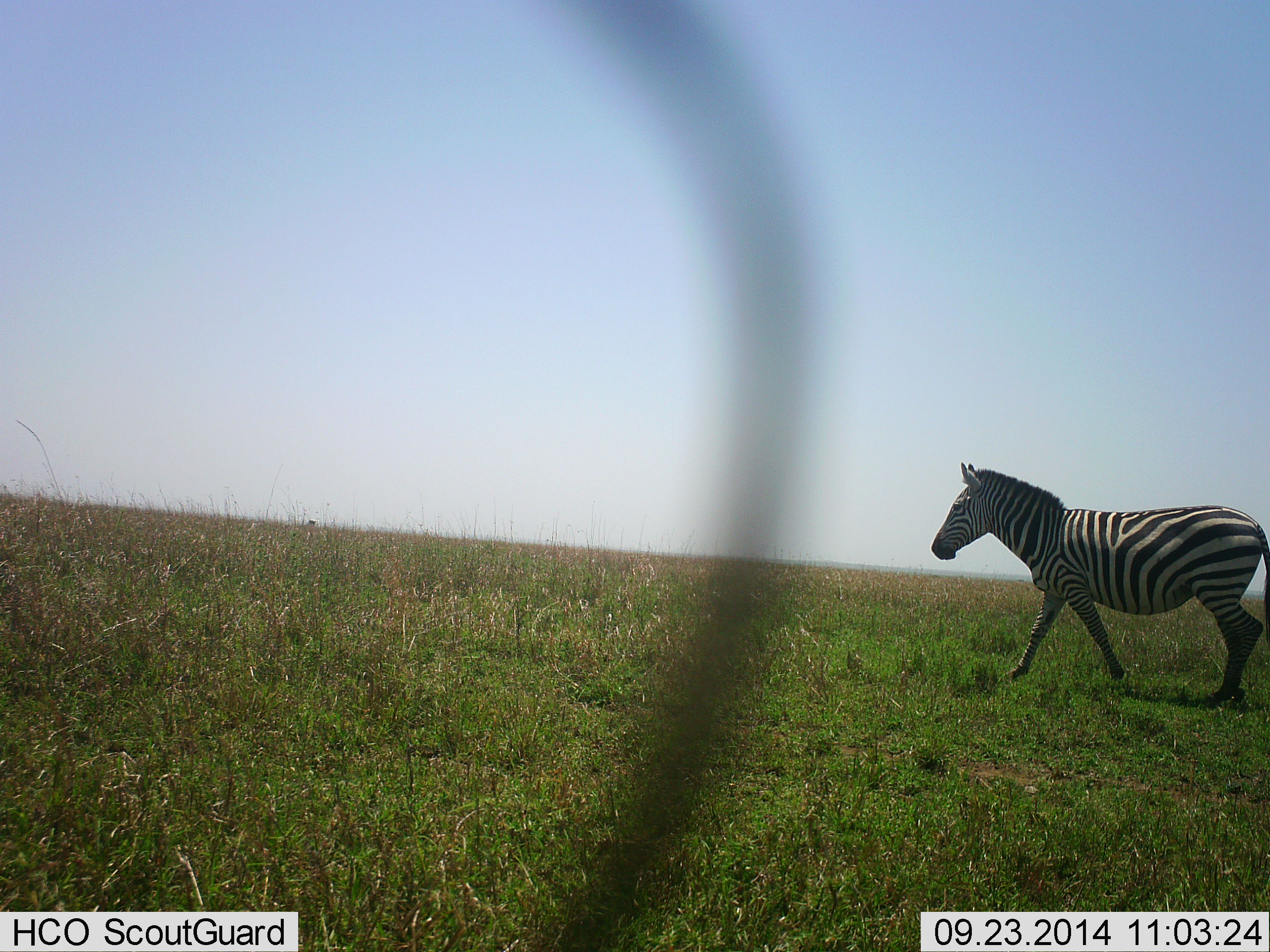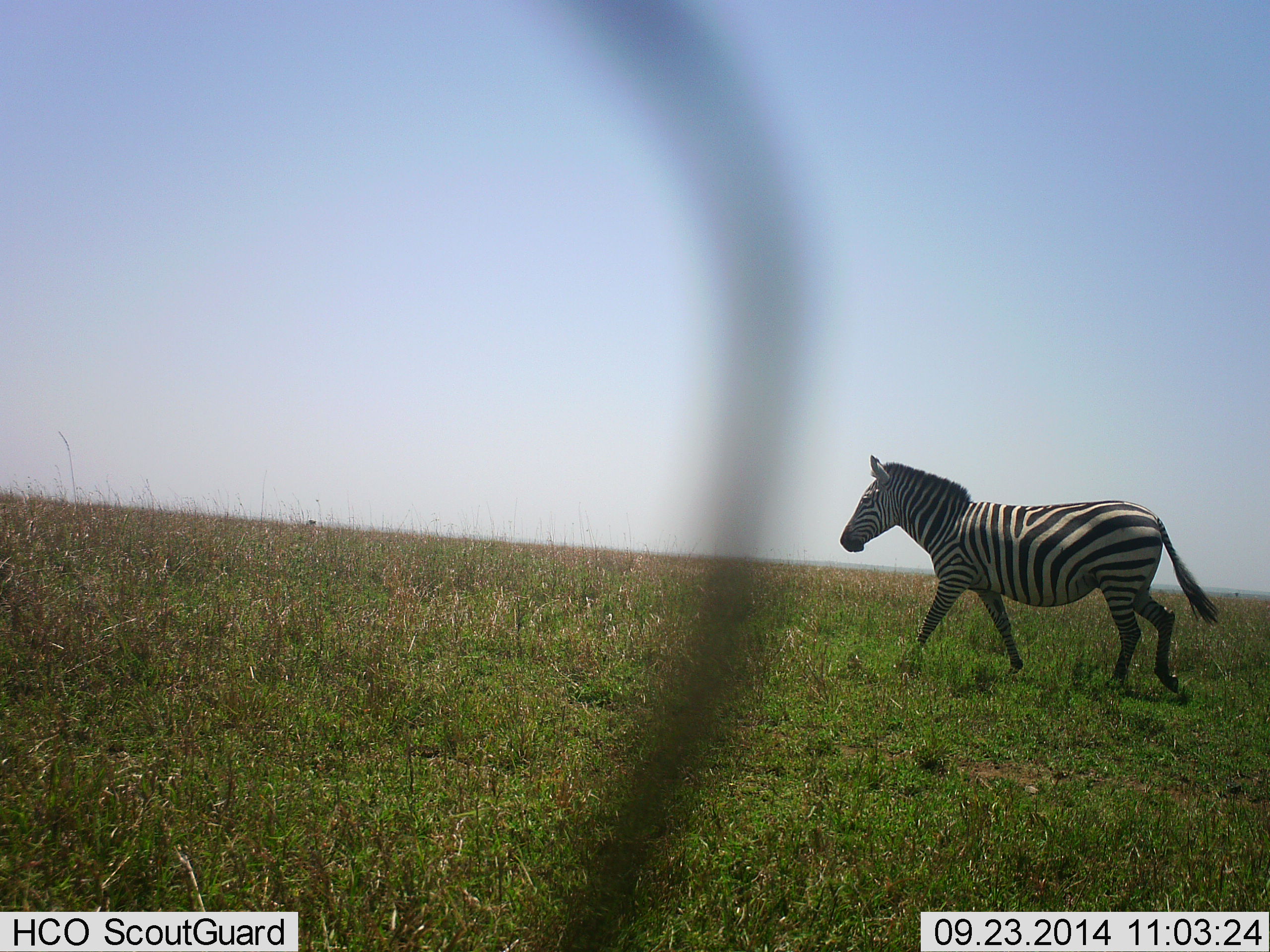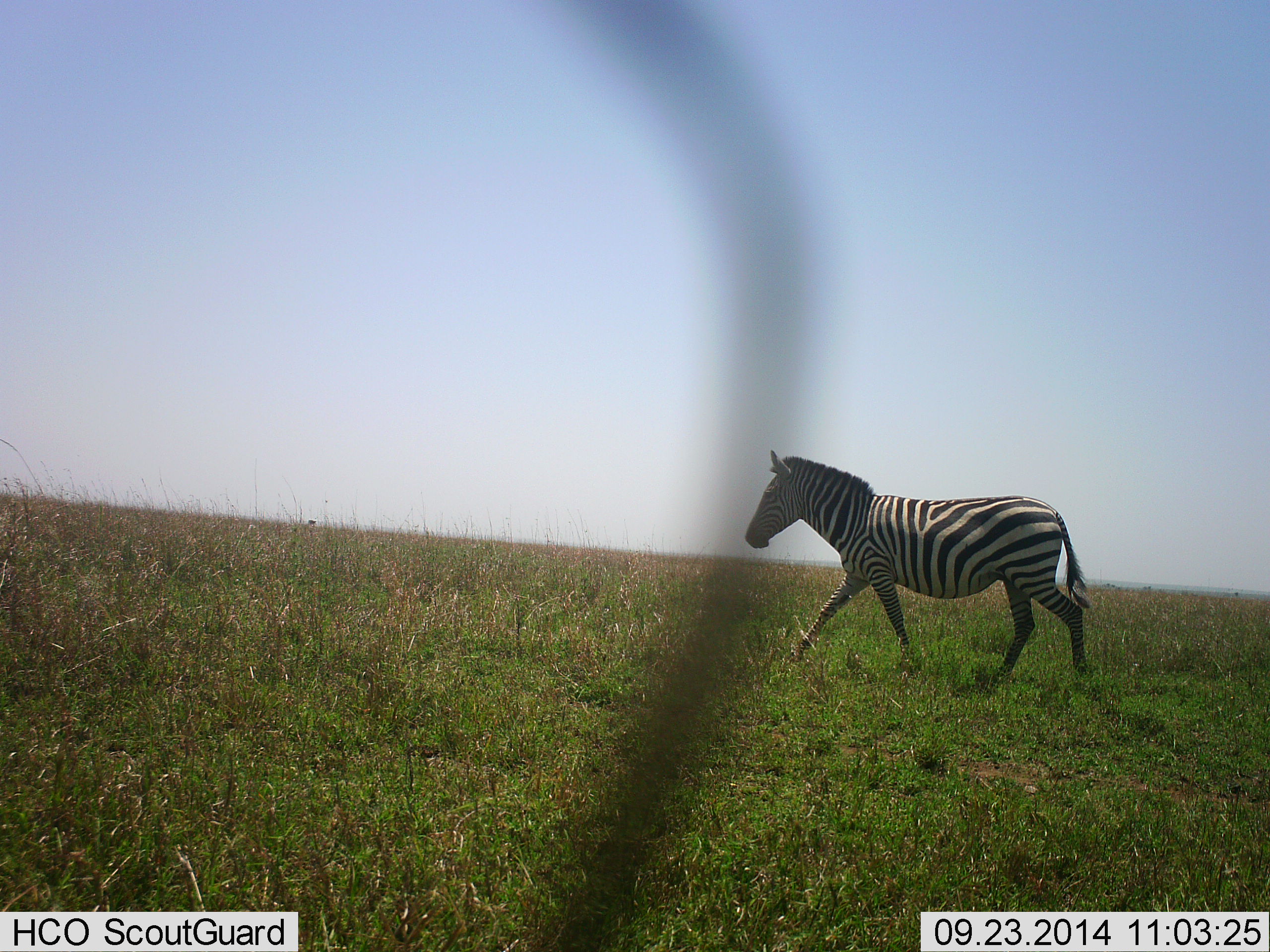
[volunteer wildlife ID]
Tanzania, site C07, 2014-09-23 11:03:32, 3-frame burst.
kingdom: Animalia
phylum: Chordata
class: Mammalia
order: Perissodactyla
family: Equidae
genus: Equus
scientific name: Equus quagga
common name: plains zebra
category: zebra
Zebra (plains zebra) (Equus quagga), count 1. Behavior (volunteer vote fractions): standing 0%, resting 0%, moving 100%, interacting 0%. Young present (vote fraction): 0%. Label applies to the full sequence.